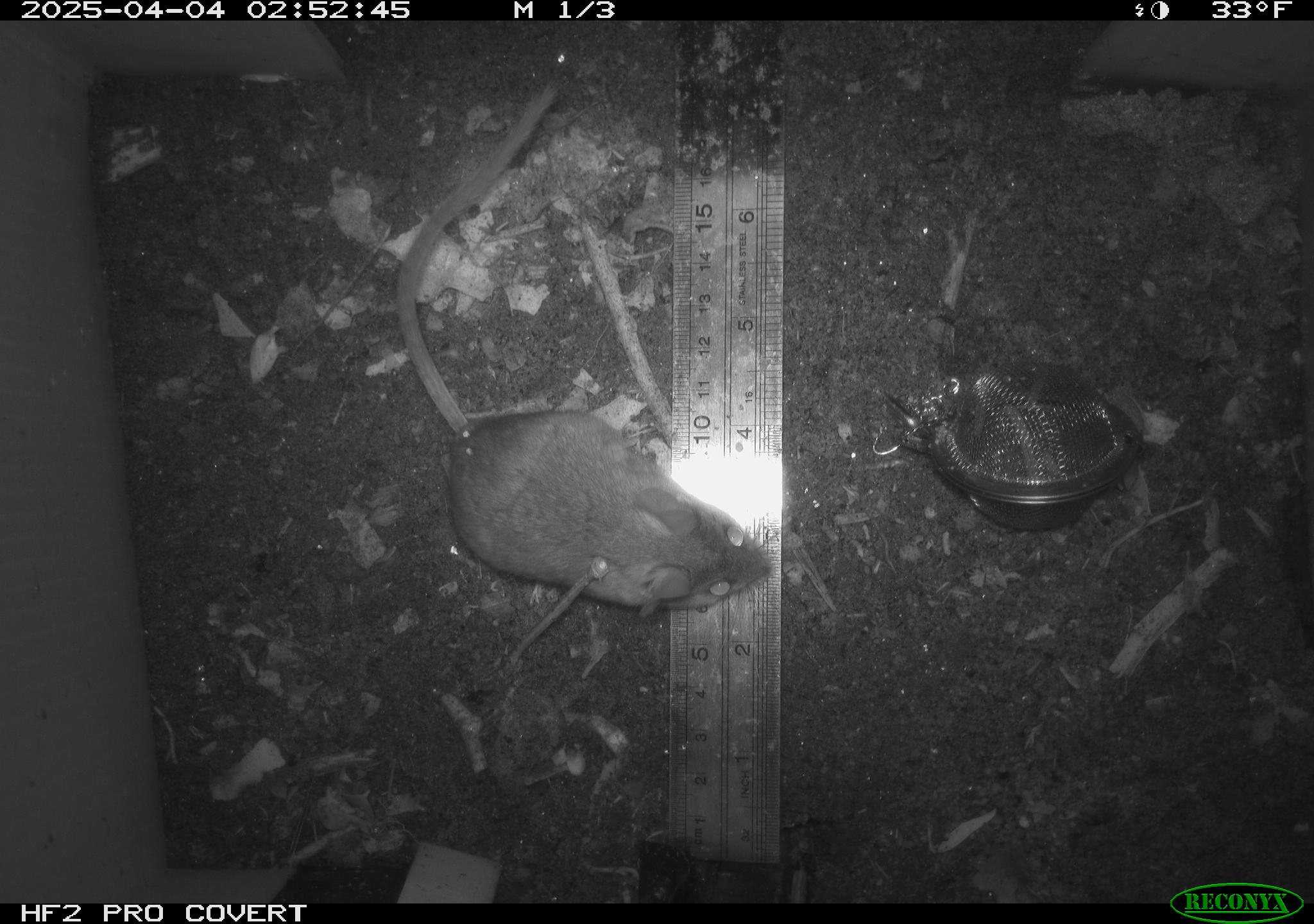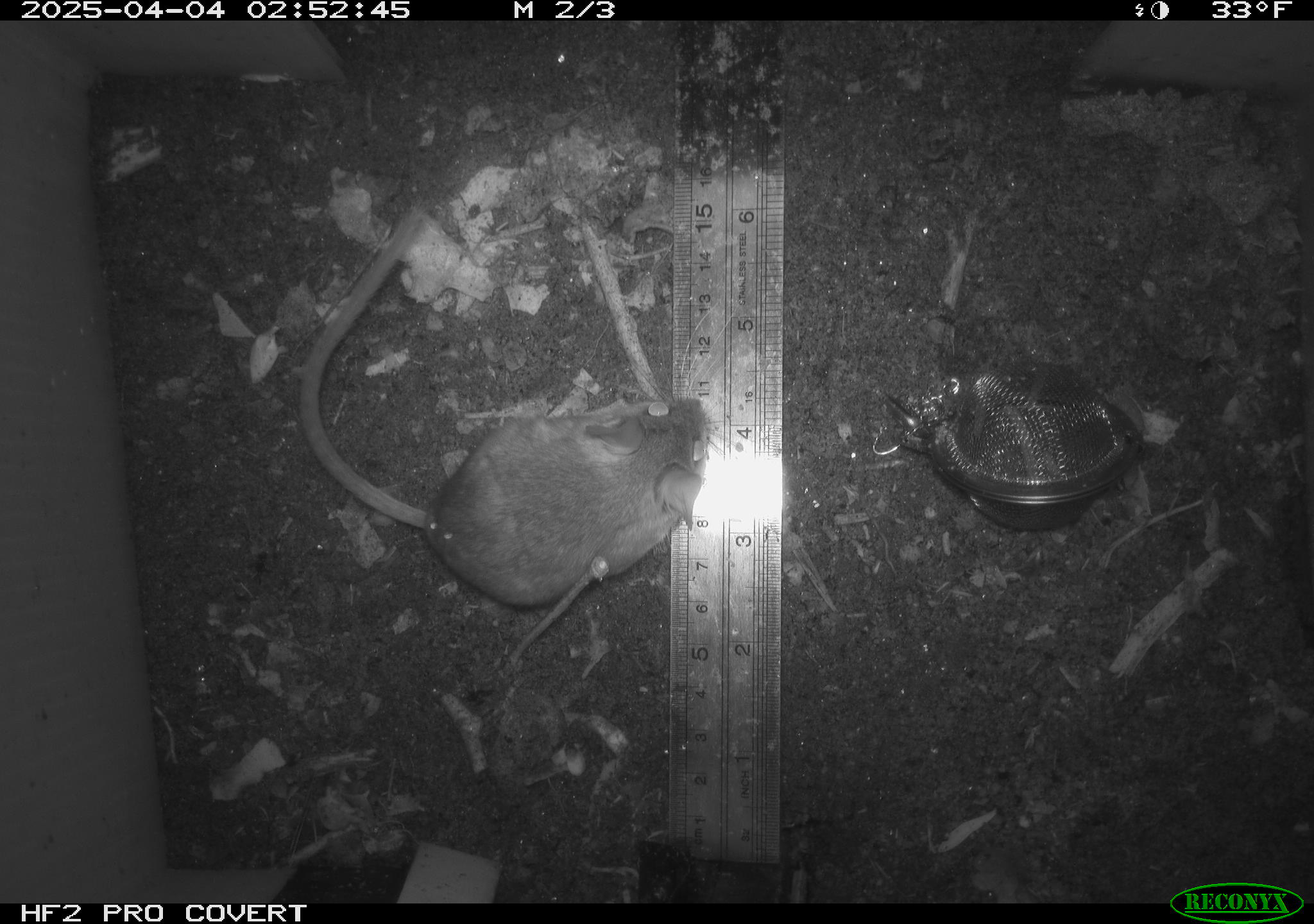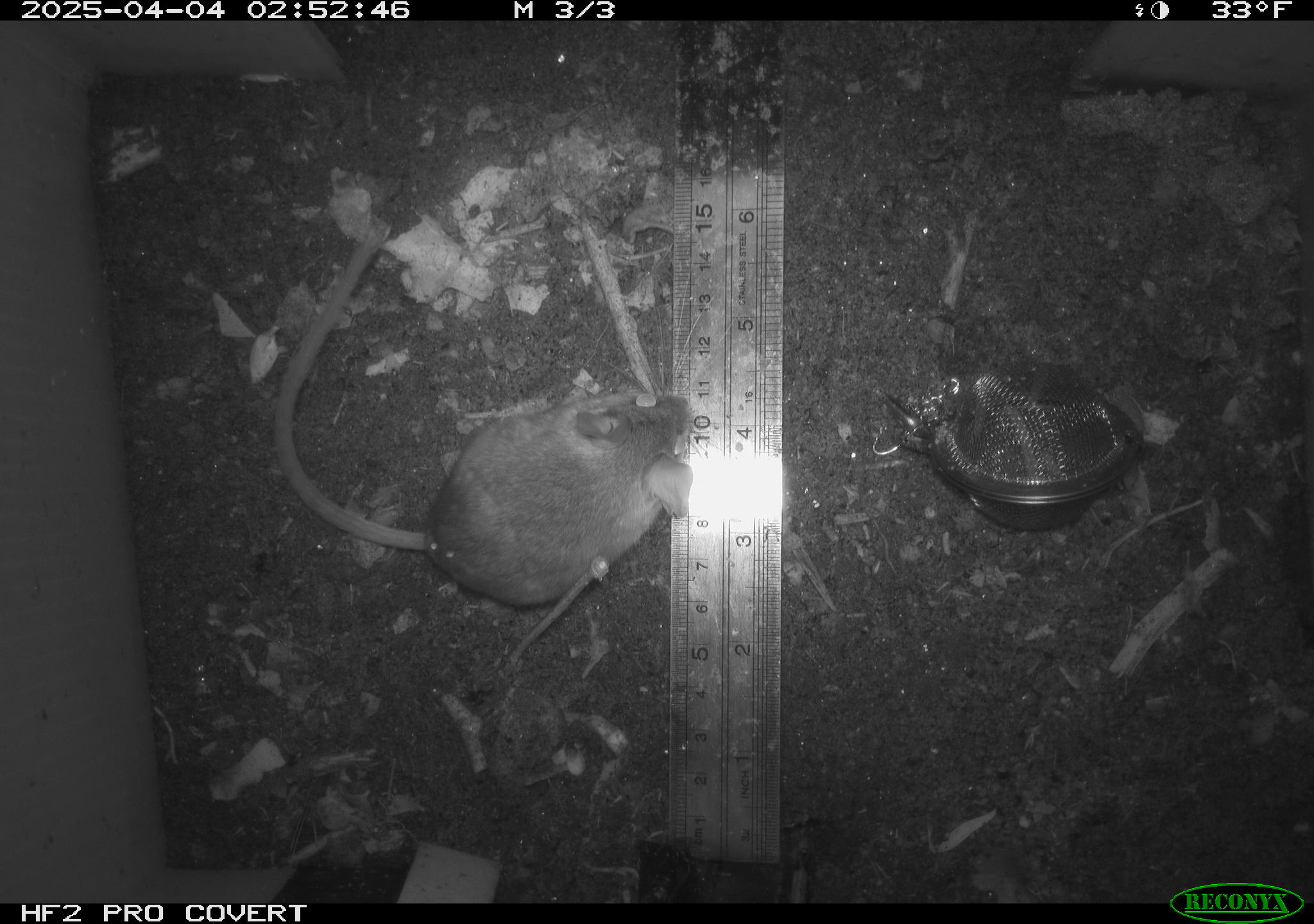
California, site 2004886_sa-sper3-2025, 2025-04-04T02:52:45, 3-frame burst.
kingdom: Animalia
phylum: Chordata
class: Mammalia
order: Rodentia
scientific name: Rodentia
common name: mouse species